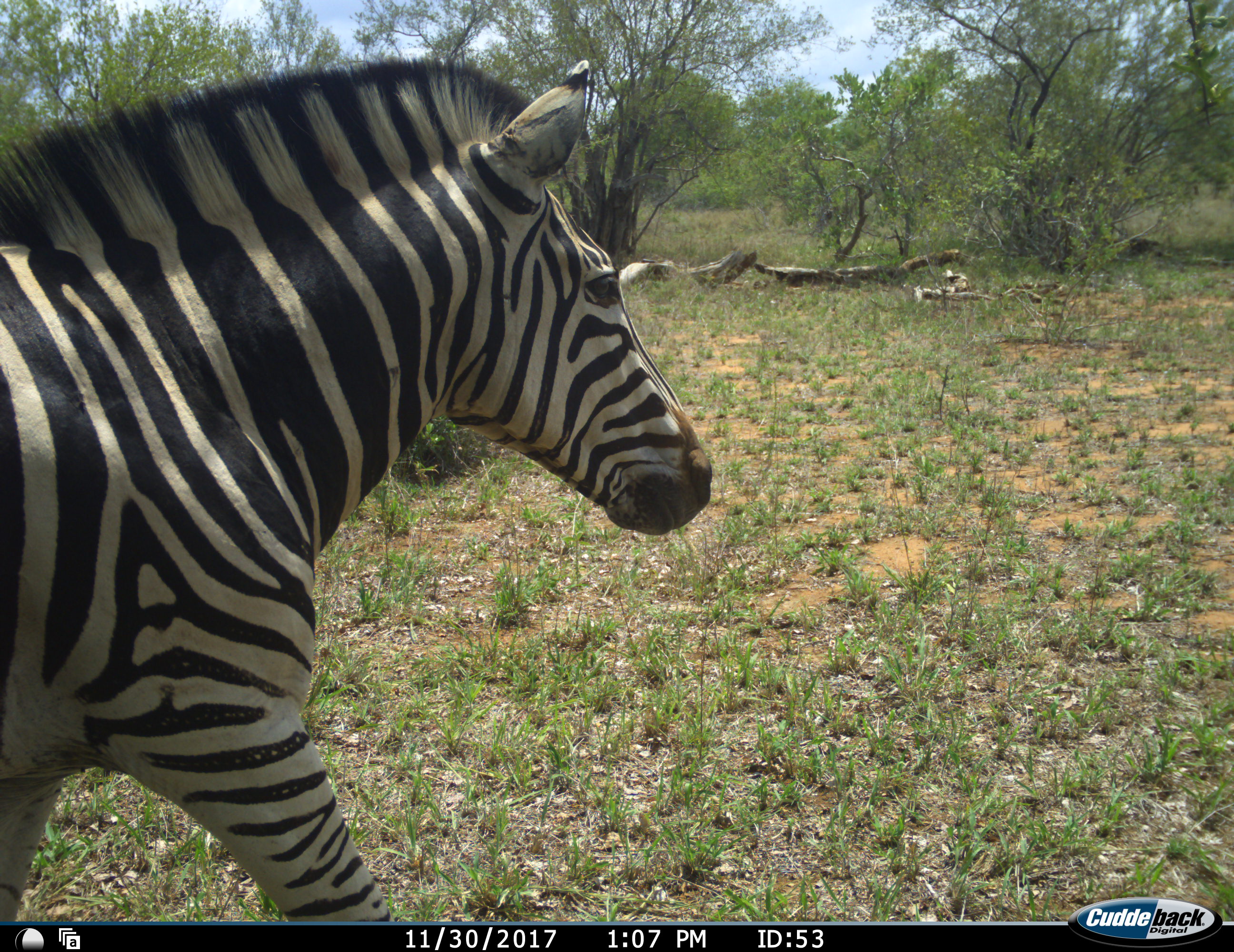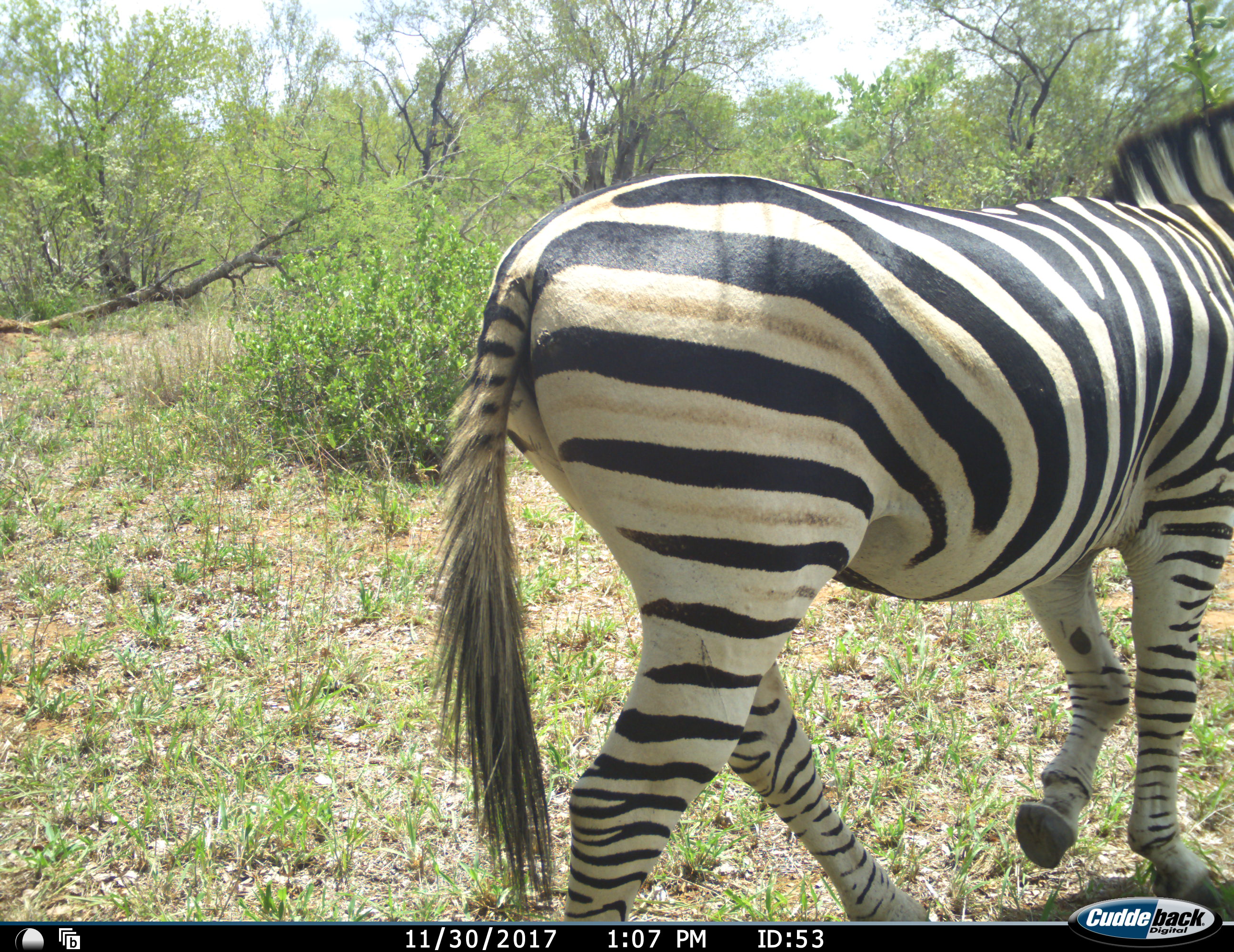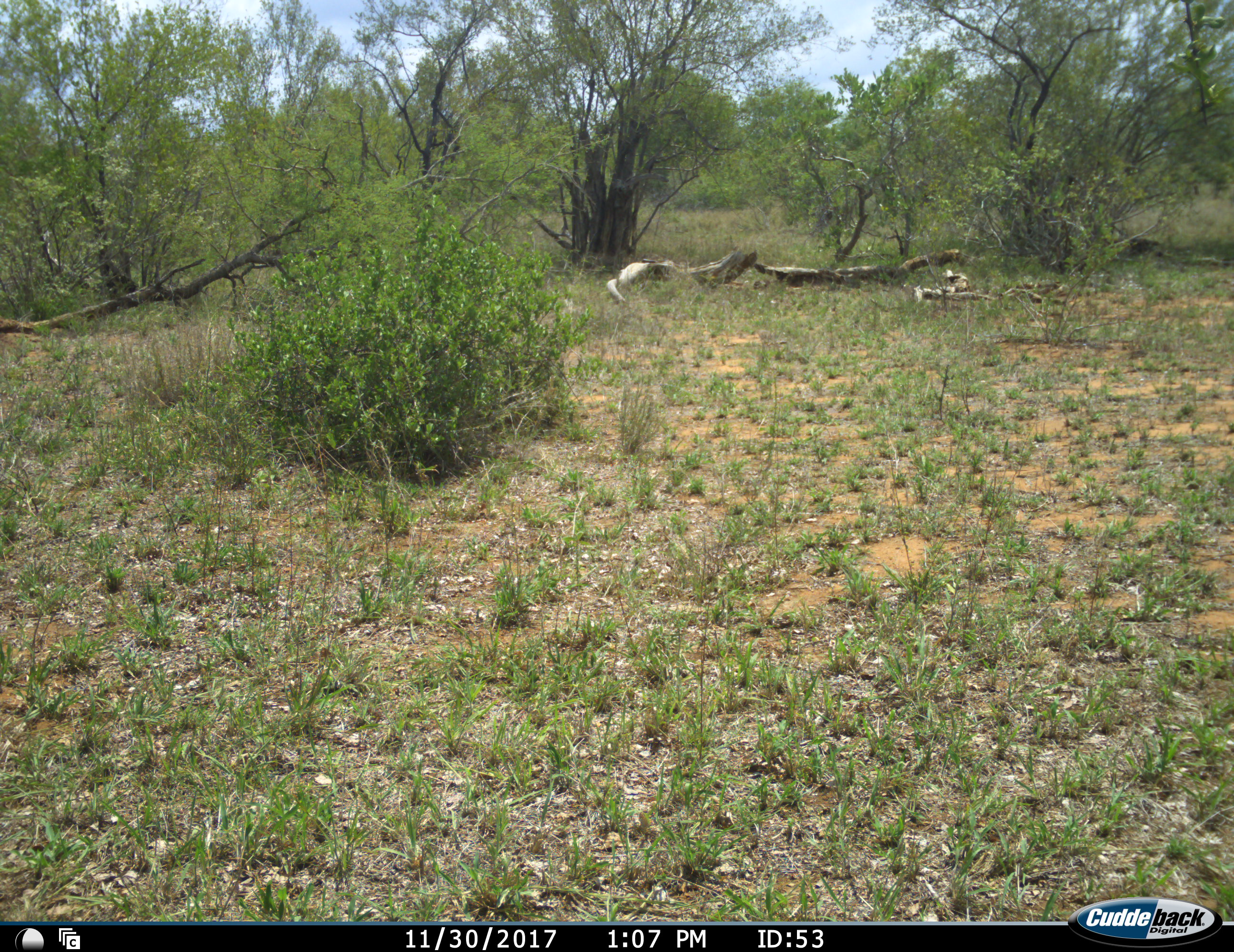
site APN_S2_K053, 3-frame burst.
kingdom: Animalia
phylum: Chordata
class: Mammalia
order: Perissodactyla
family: Equidae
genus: Equus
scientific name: Equus quagga burchellii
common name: burchell's zebra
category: zebraburchells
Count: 1.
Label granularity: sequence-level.